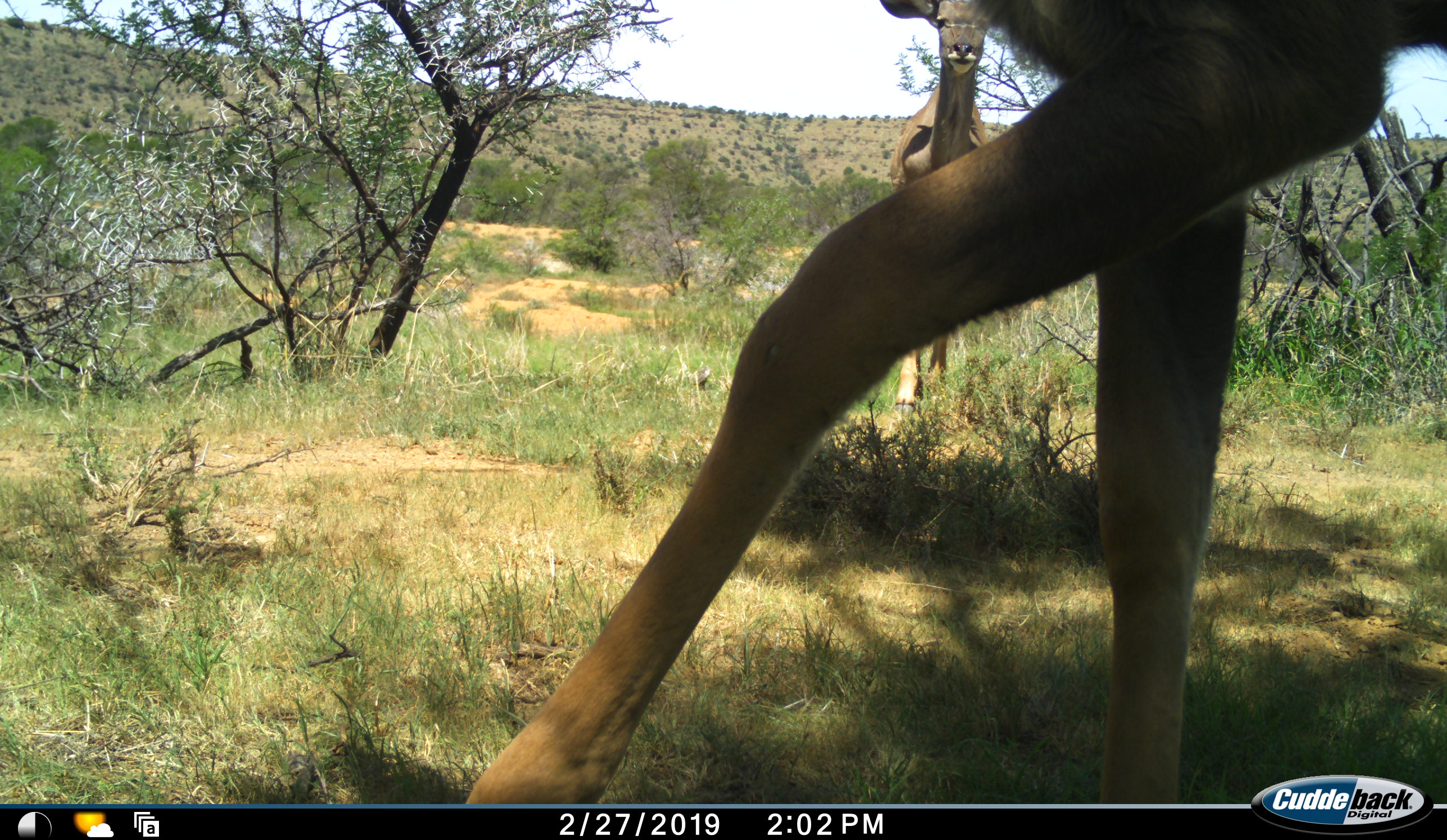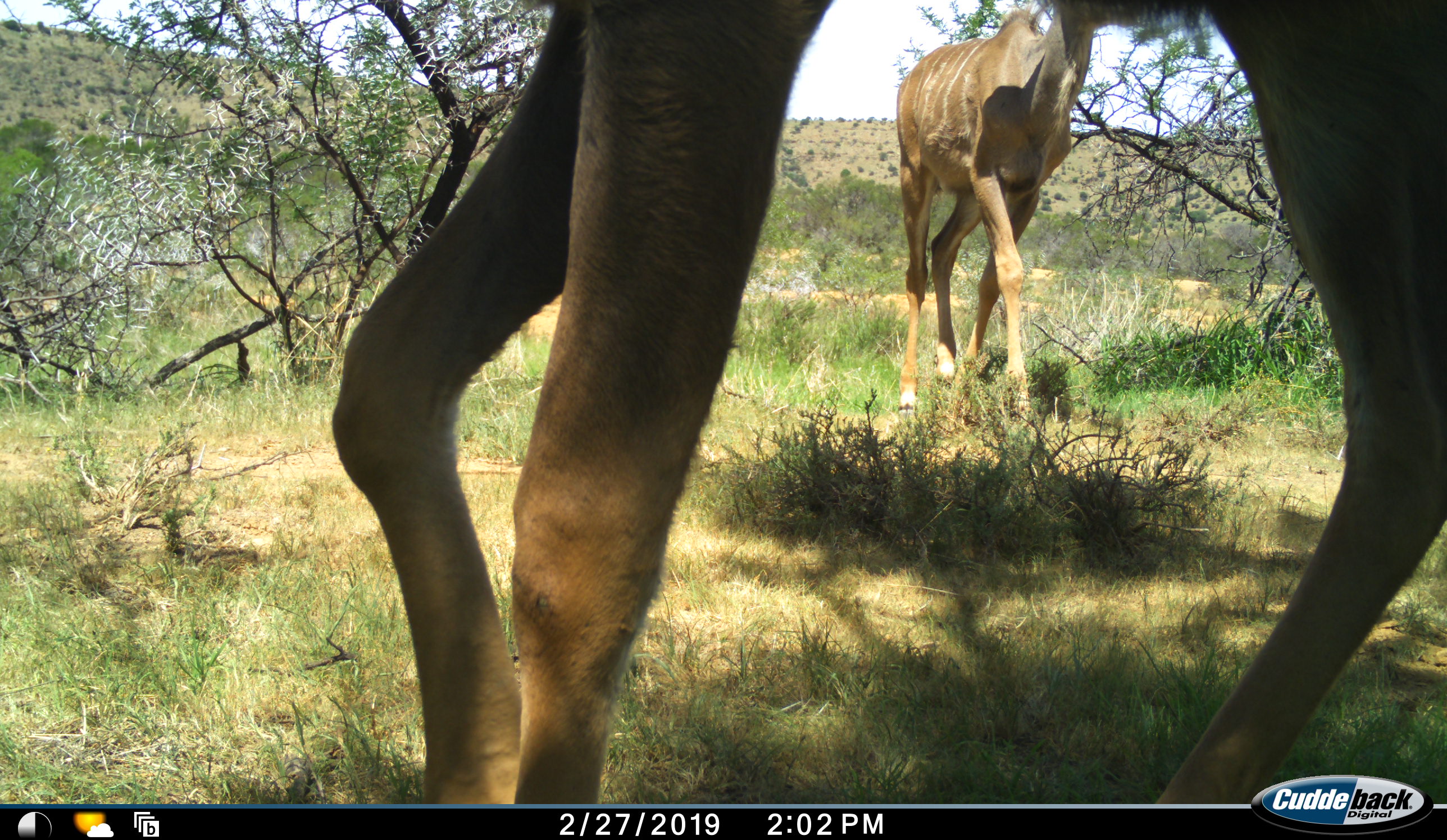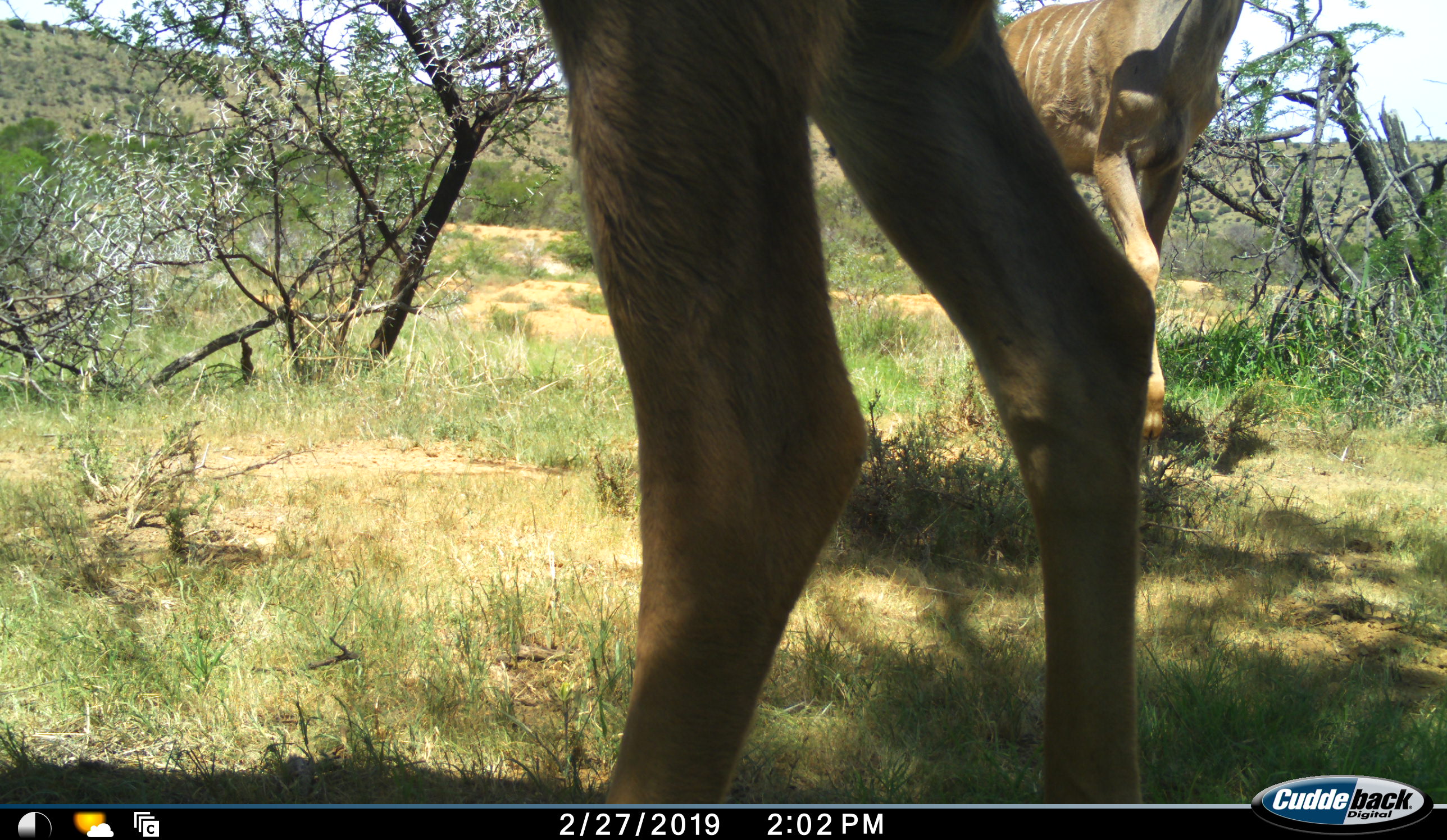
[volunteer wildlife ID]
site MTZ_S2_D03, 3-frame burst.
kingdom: Animalia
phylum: Chordata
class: Mammalia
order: Artiodactyla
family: Bovidae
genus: Tragelaphus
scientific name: Tragelaphus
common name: kudu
Kudu (Tragelaphus), count 2. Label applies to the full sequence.